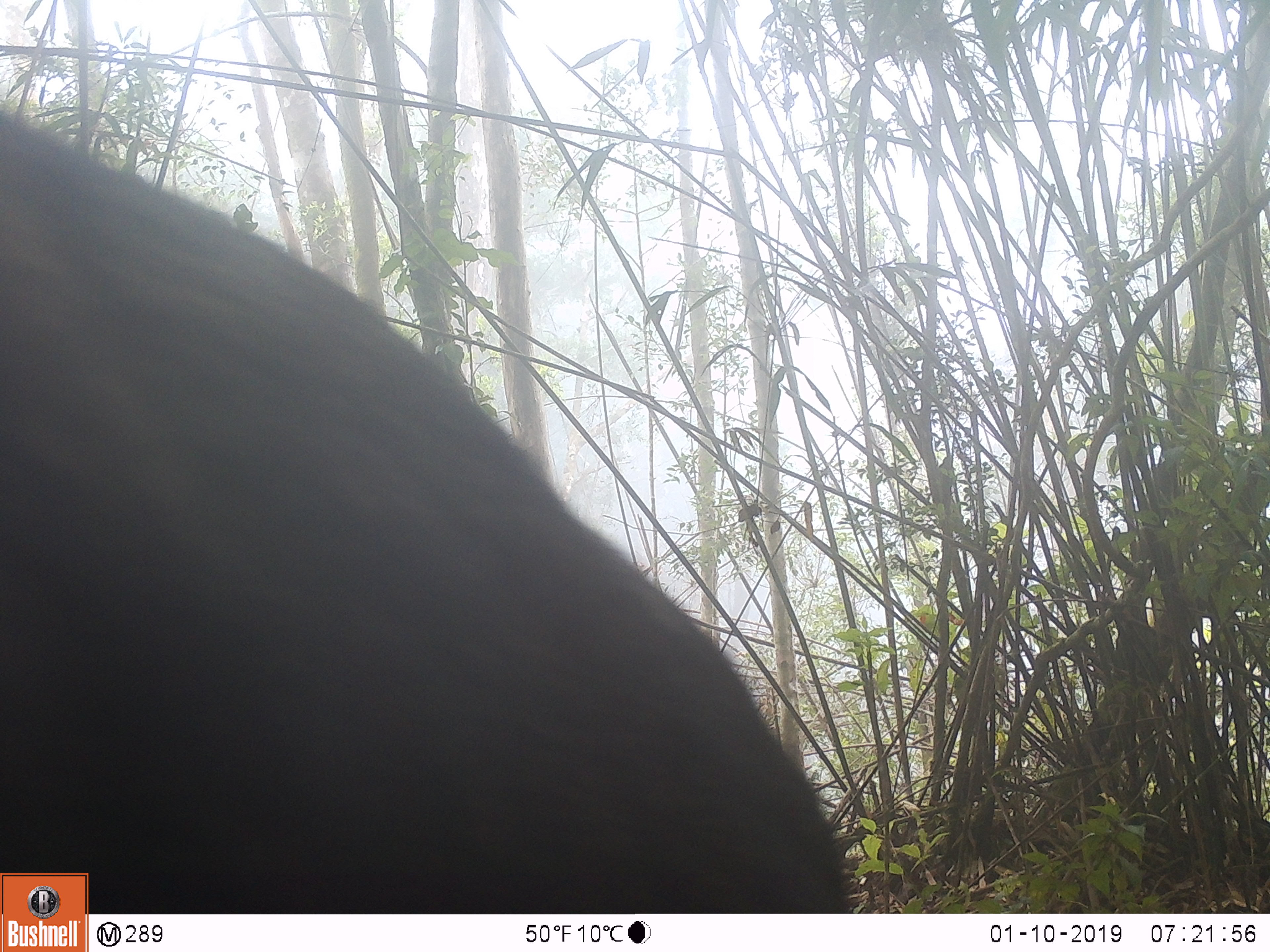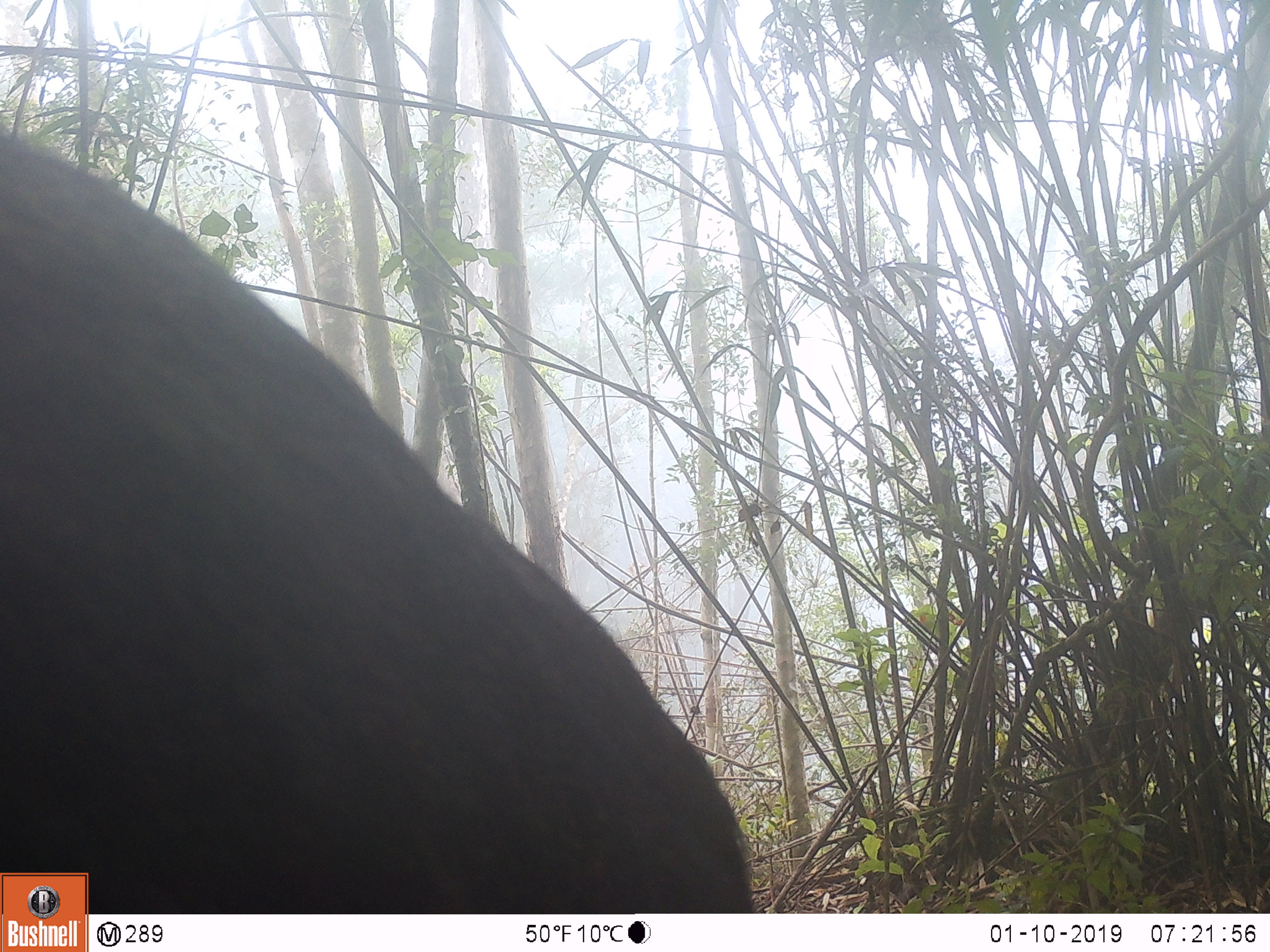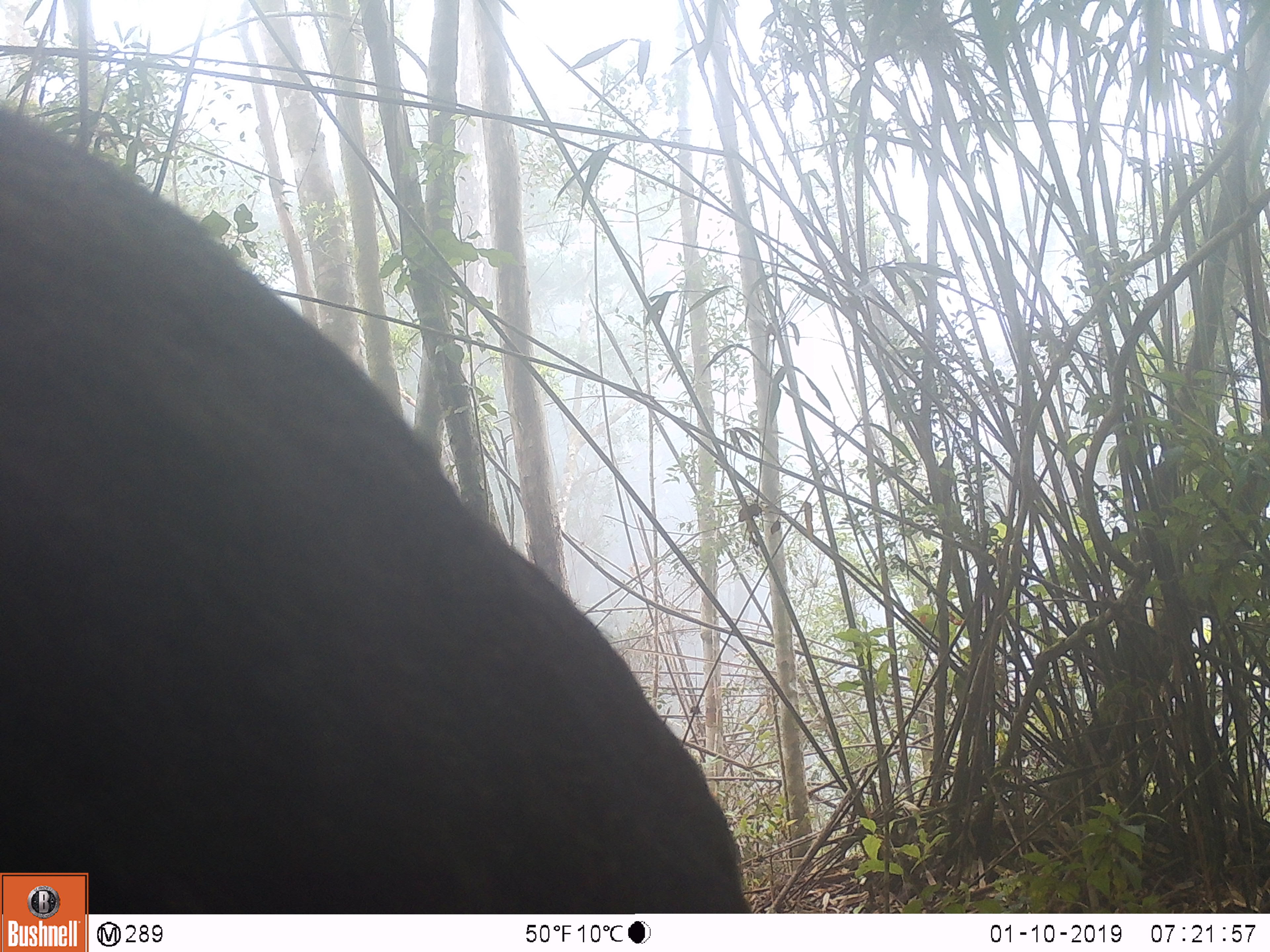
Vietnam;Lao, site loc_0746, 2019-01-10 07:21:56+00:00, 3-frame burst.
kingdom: Animalia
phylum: Chordata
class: Mammalia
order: Artiodactyla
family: Bovidae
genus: Capricornis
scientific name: Capricornis sumatraensis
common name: chinese serow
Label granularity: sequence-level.